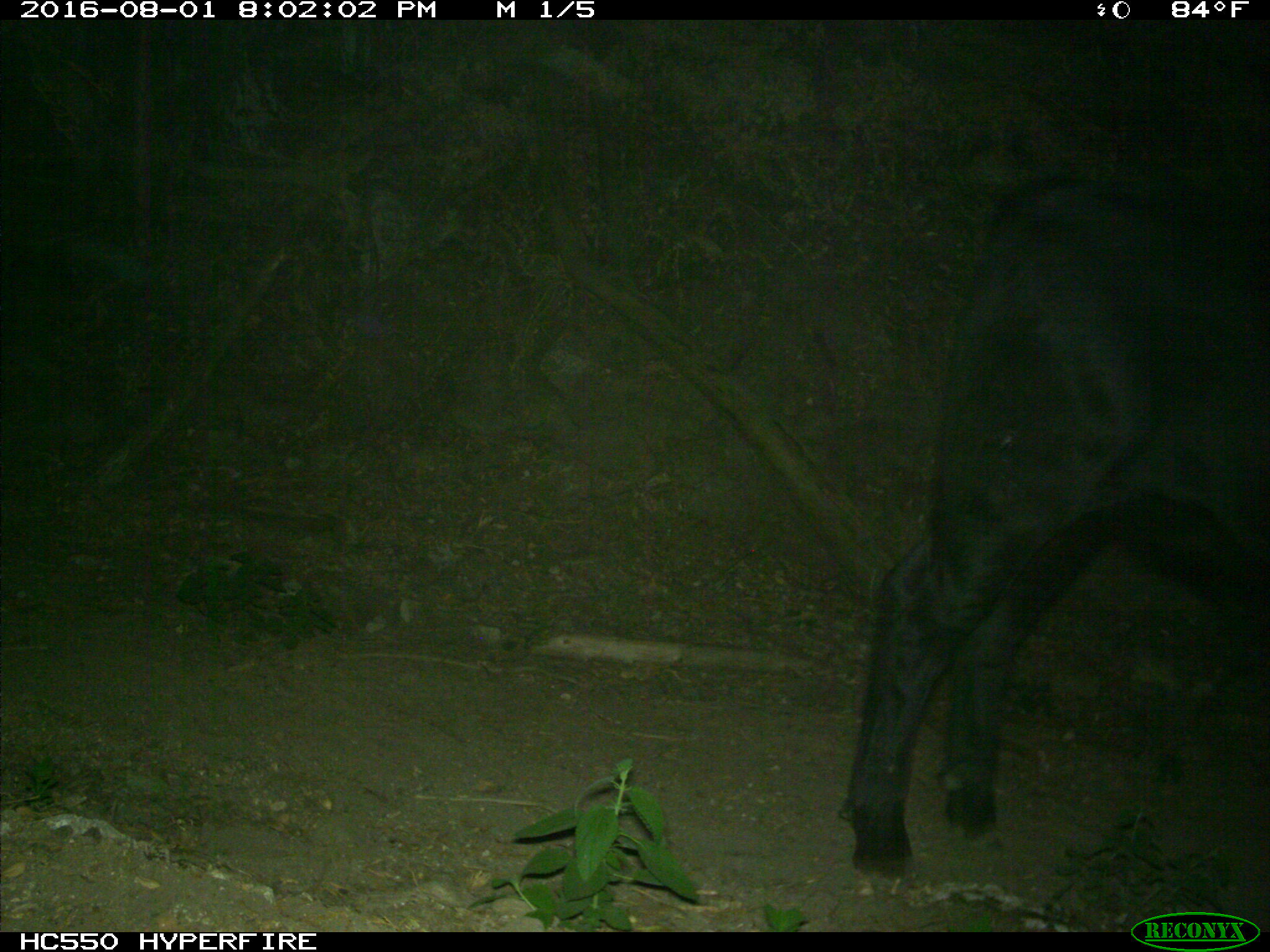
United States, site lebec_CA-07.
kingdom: Animalia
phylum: Chordata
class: Mammalia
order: Artiodactyla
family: Bovidae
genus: Bos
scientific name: Bos taurus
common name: domestic cow